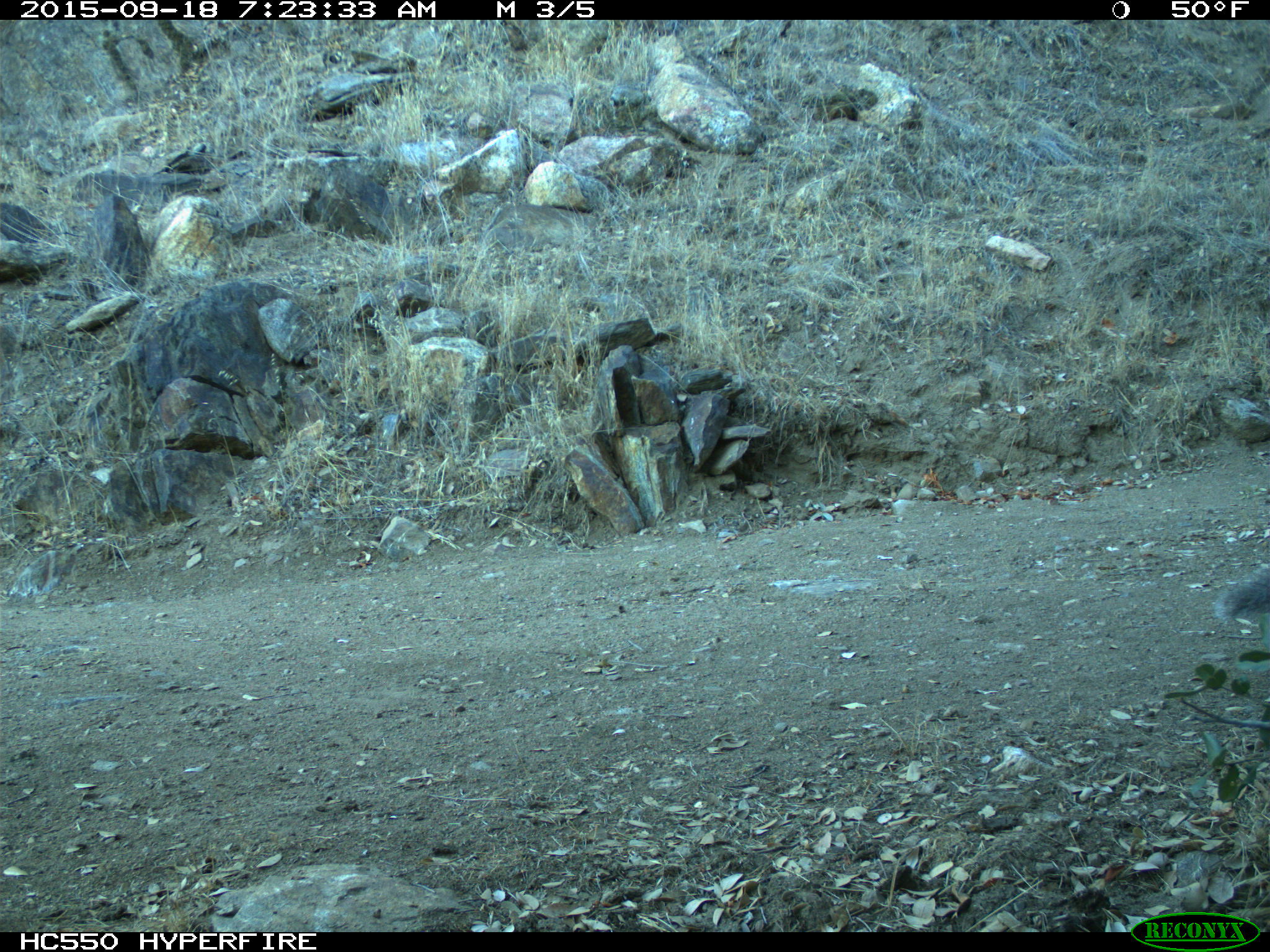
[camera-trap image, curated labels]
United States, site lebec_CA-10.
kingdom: Animalia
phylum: Chordata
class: Mammalia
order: Rodentia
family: Sciuridae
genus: Sciurus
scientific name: Sciurus carolinensis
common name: eastern gray squirrel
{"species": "Sciurus carolinensis (eastern gray squirrel)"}